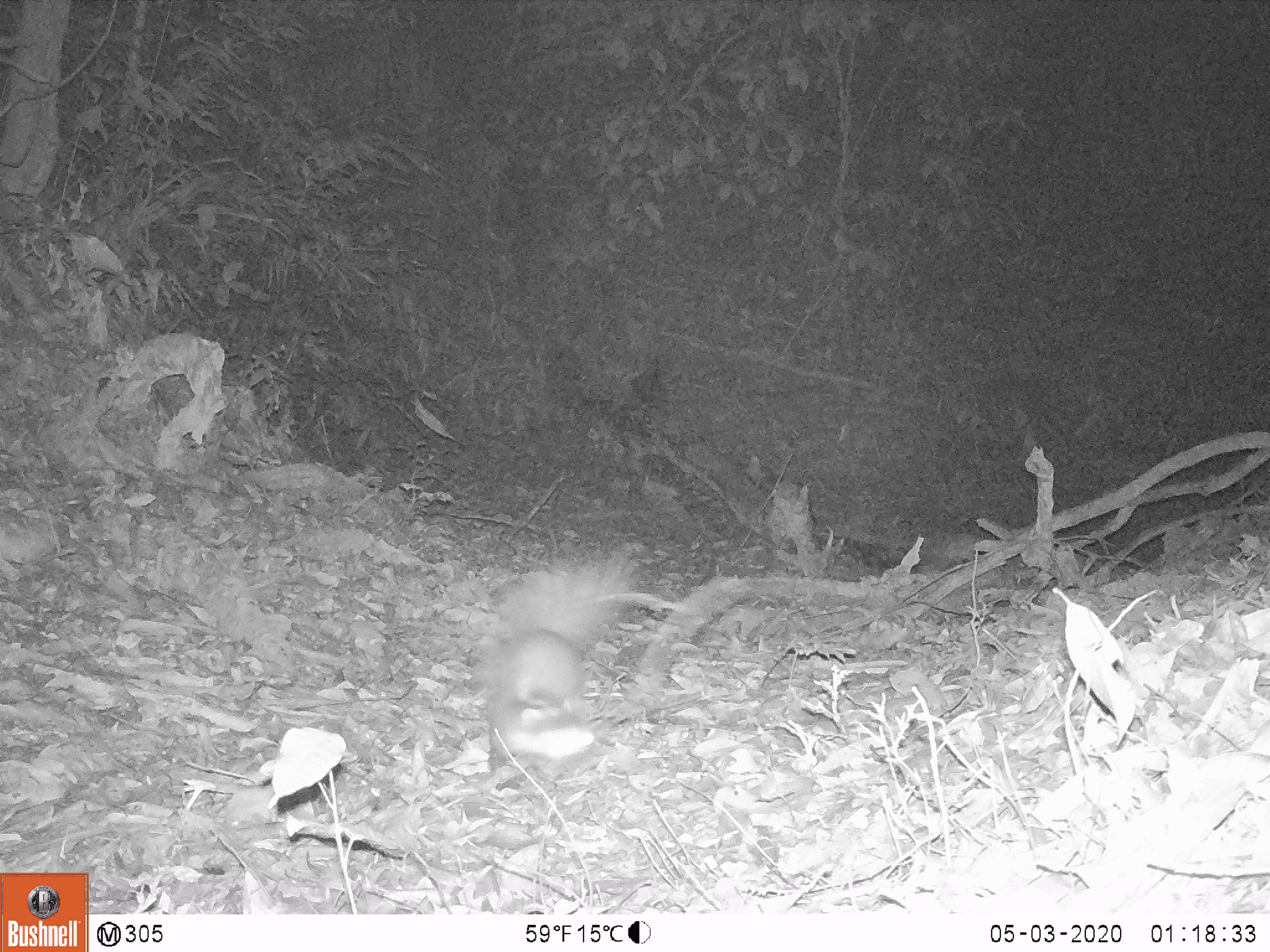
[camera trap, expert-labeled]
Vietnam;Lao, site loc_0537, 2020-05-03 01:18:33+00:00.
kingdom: Animalia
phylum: Chordata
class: Mammalia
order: Carnivora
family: Mustelidae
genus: Melogale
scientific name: Melogale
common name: ferret badger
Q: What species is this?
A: Ferret badger (Melogale).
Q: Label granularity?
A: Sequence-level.